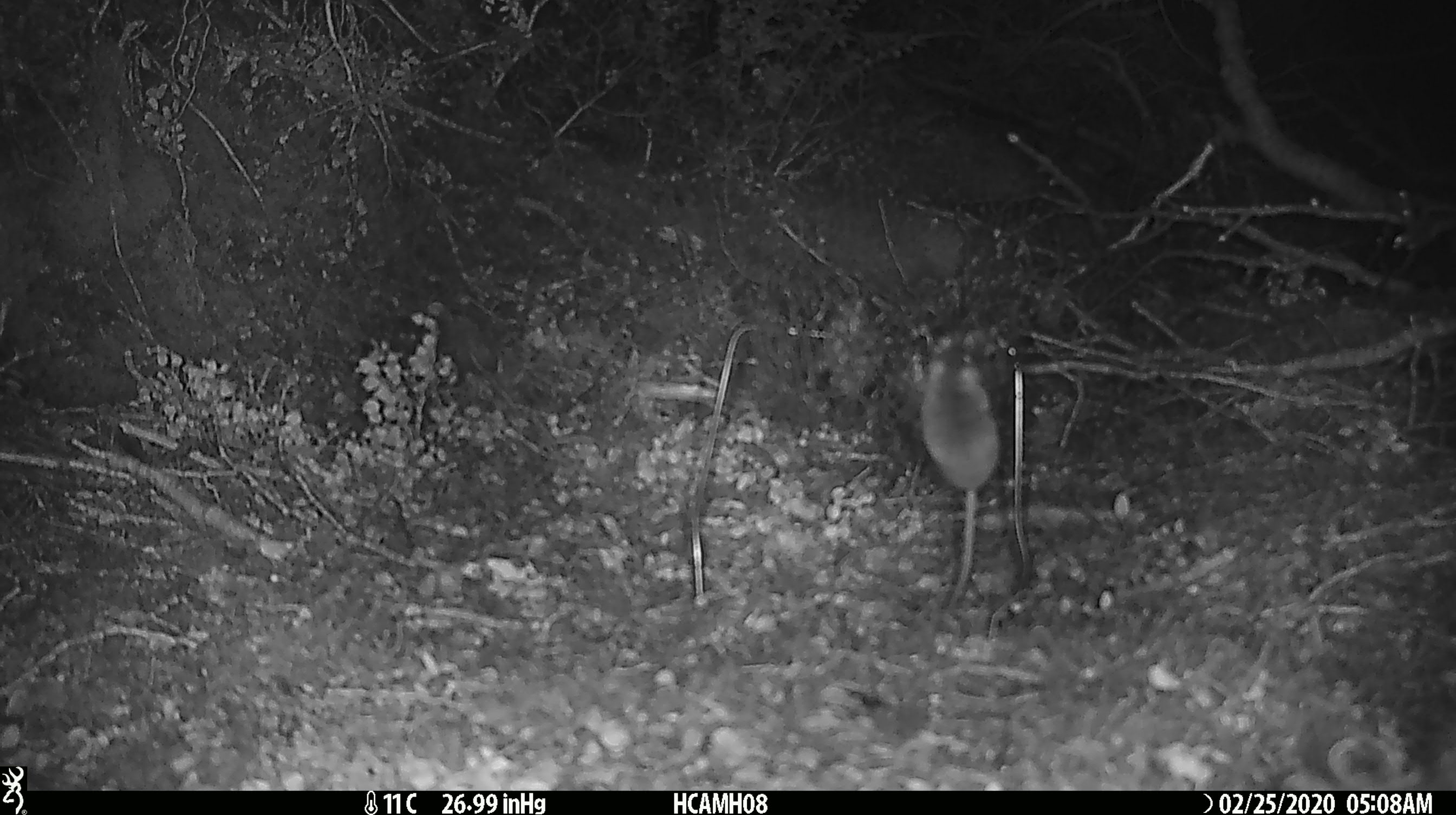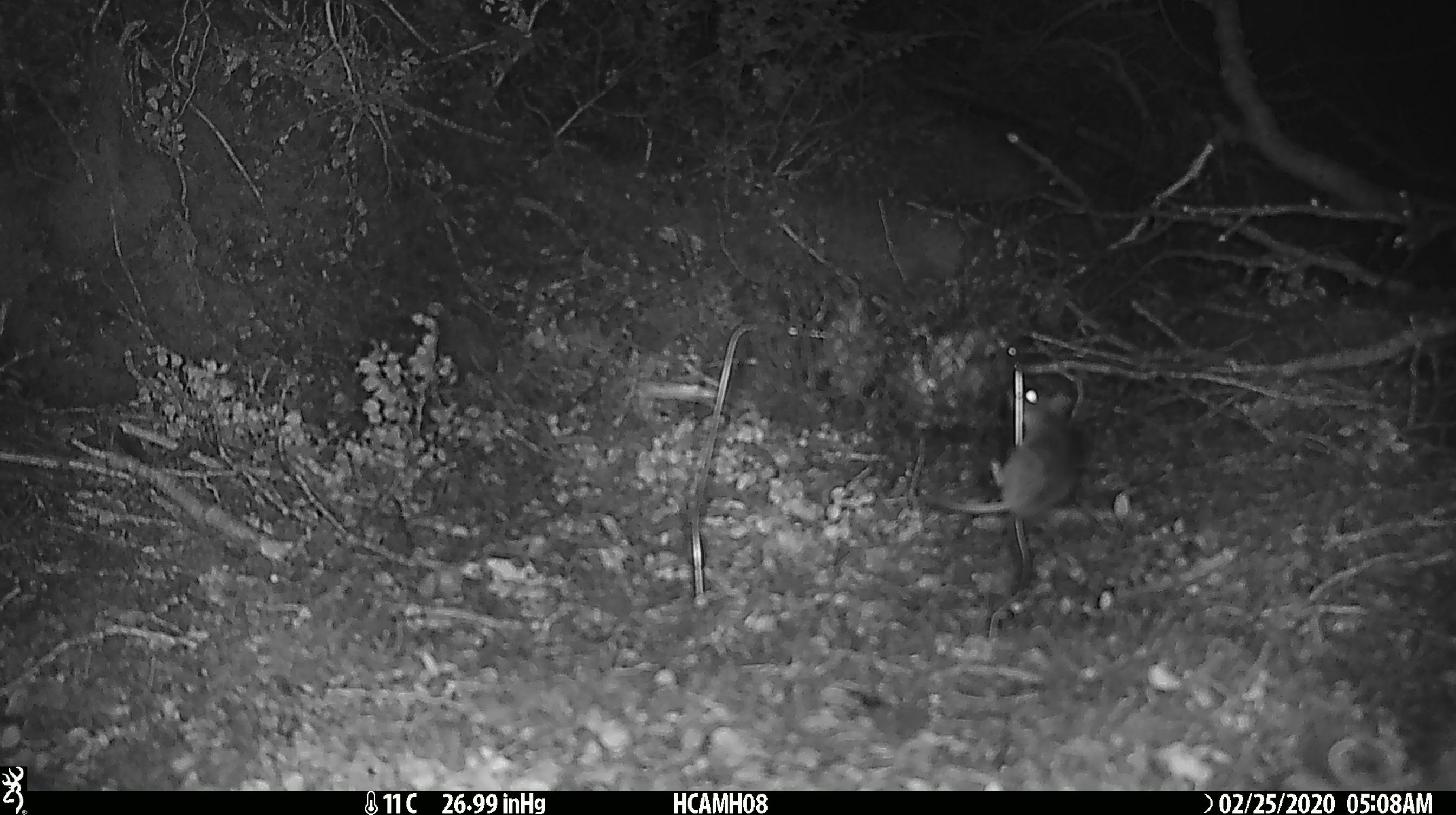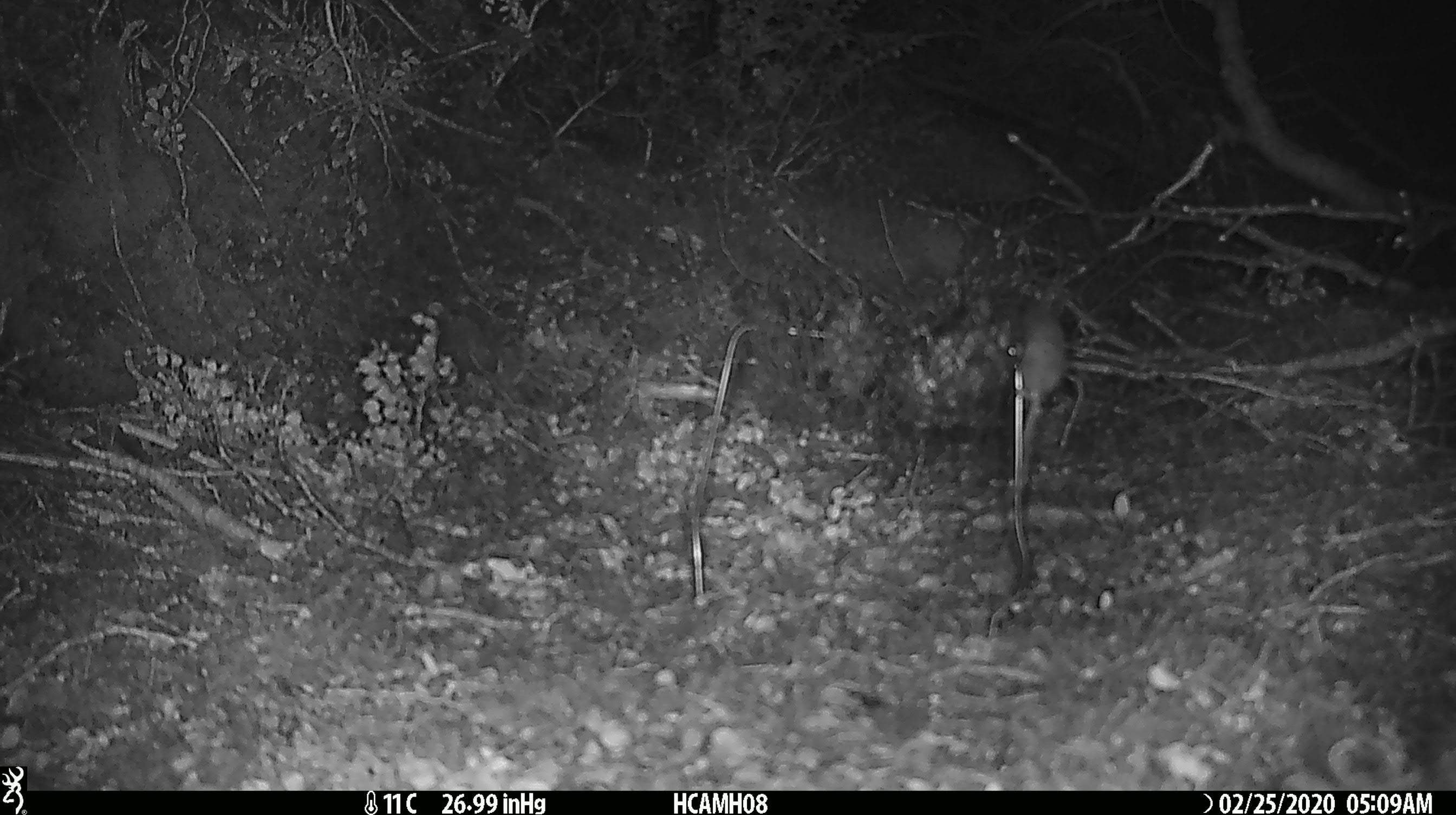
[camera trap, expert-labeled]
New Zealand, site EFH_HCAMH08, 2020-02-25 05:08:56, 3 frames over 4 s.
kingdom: Animalia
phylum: Chordata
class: Mammalia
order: Rodentia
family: Muridae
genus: Mus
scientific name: Mus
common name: mouse